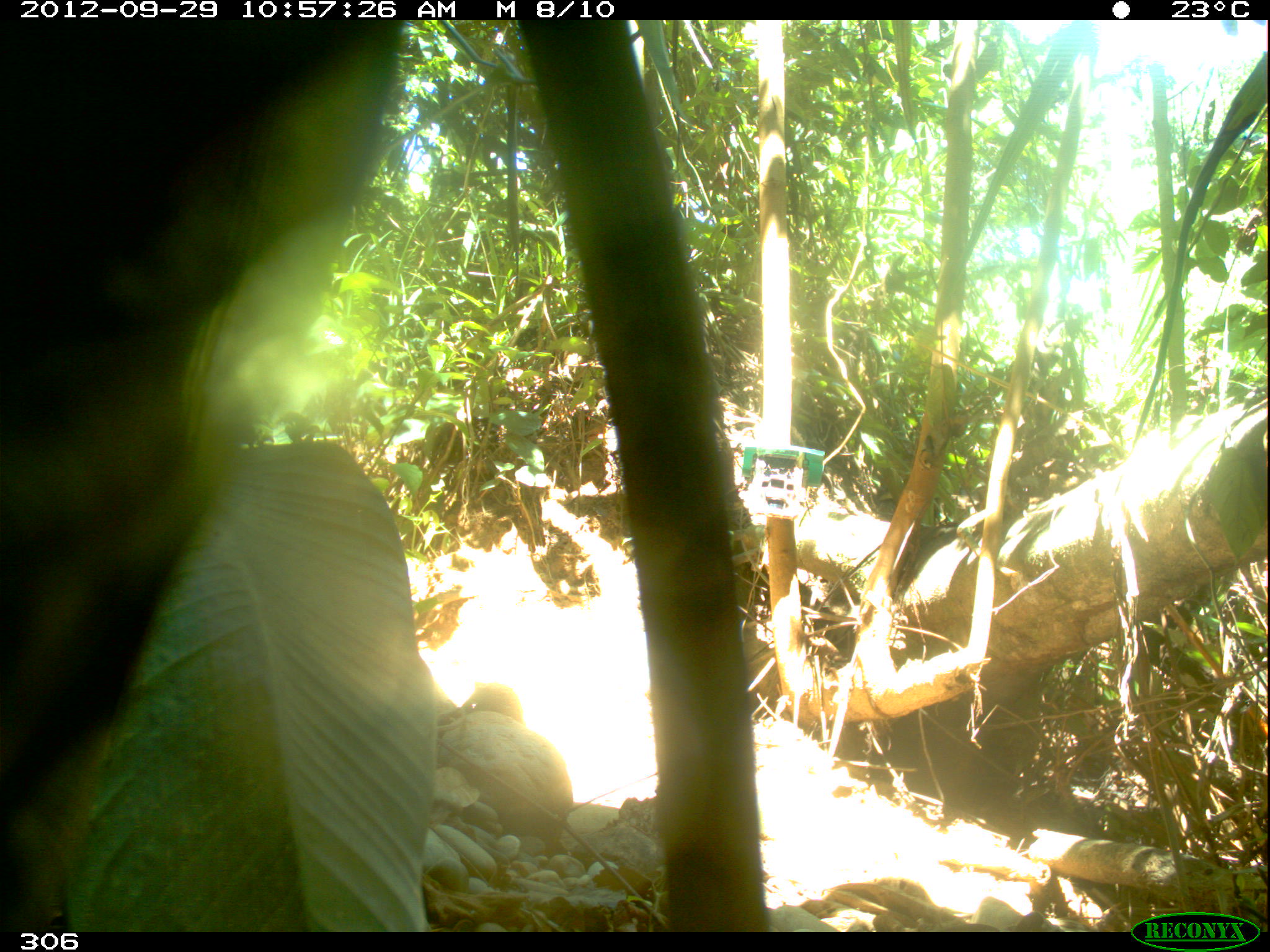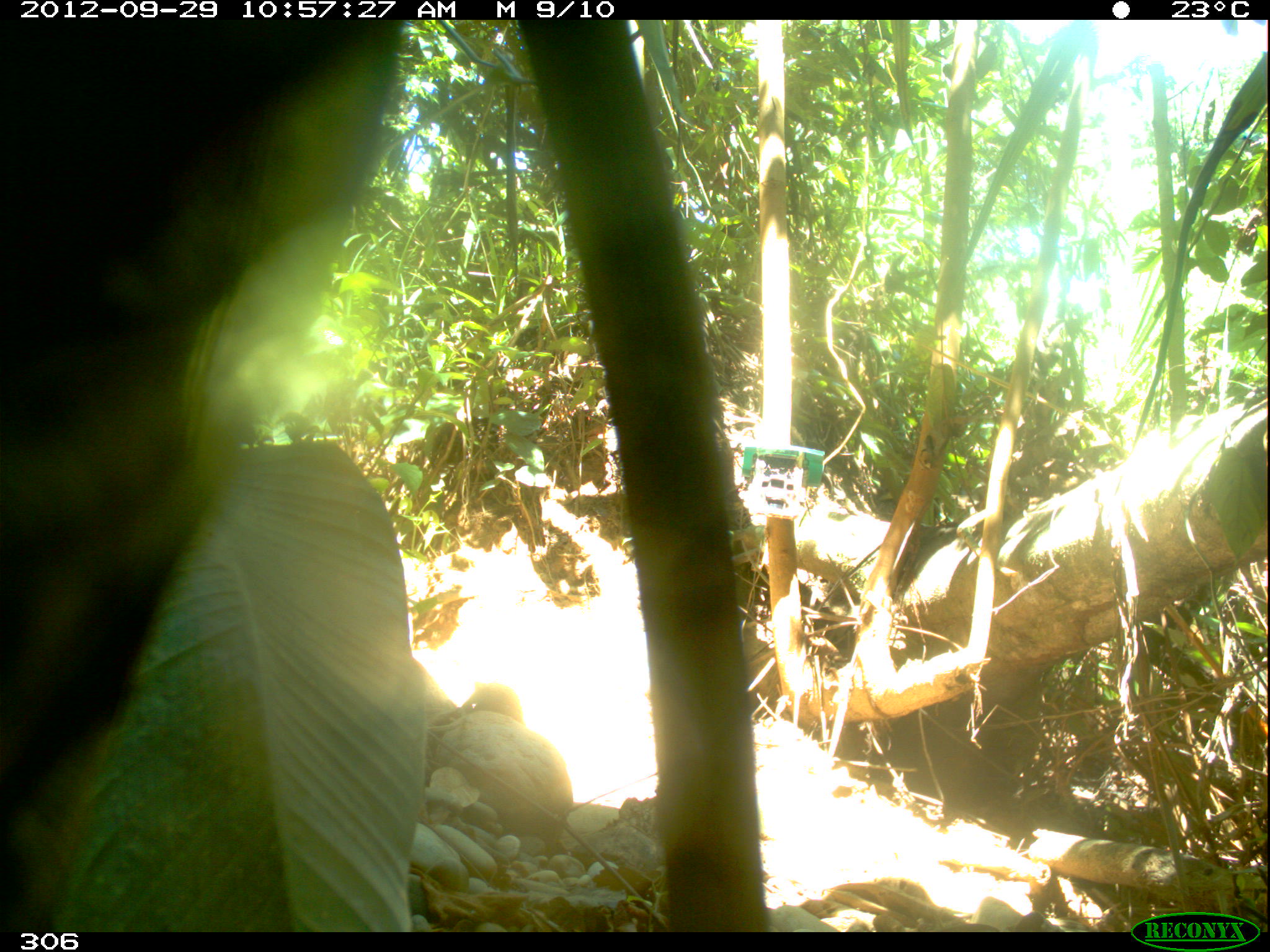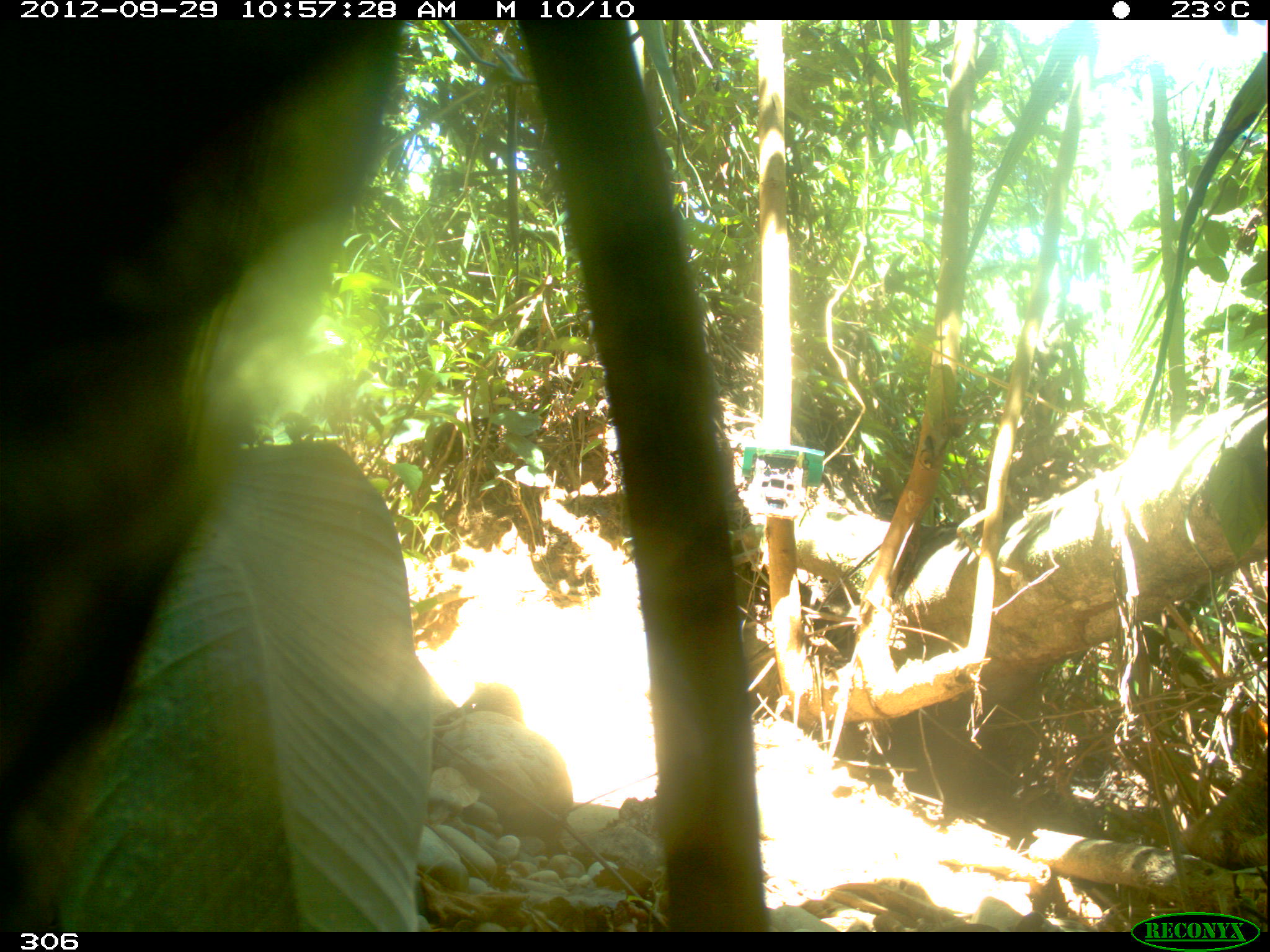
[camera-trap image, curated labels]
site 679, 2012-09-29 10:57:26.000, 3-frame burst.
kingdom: Animalia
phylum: Chordata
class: Mammalia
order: Artiodactyla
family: Tayassuidae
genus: Tayassu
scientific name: Tayassu pecari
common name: white-lipped peccary